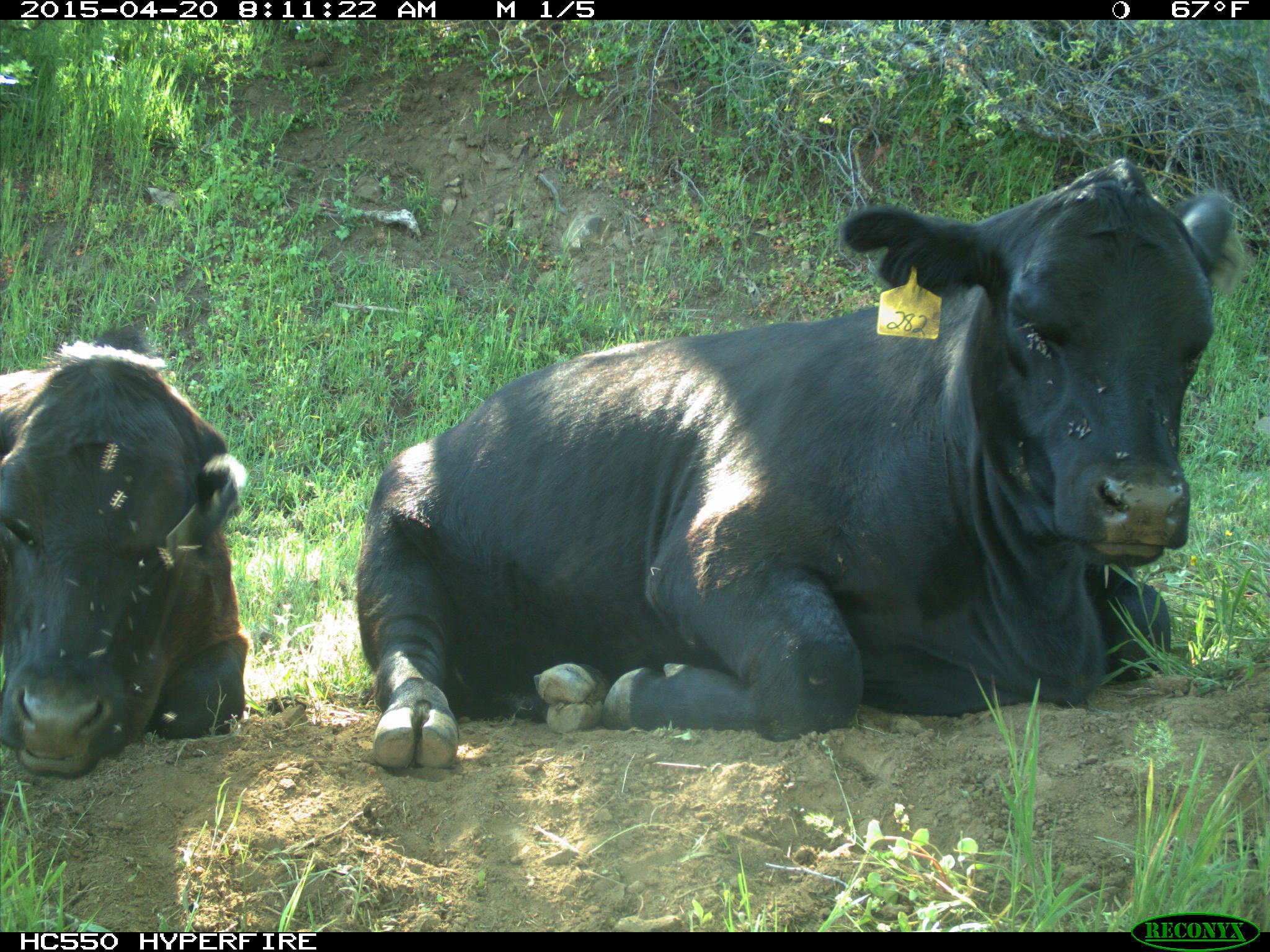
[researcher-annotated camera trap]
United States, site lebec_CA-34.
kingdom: Animalia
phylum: Chordata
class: Mammalia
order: Artiodactyla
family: Bovidae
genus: Bos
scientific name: Bos taurus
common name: domestic cow